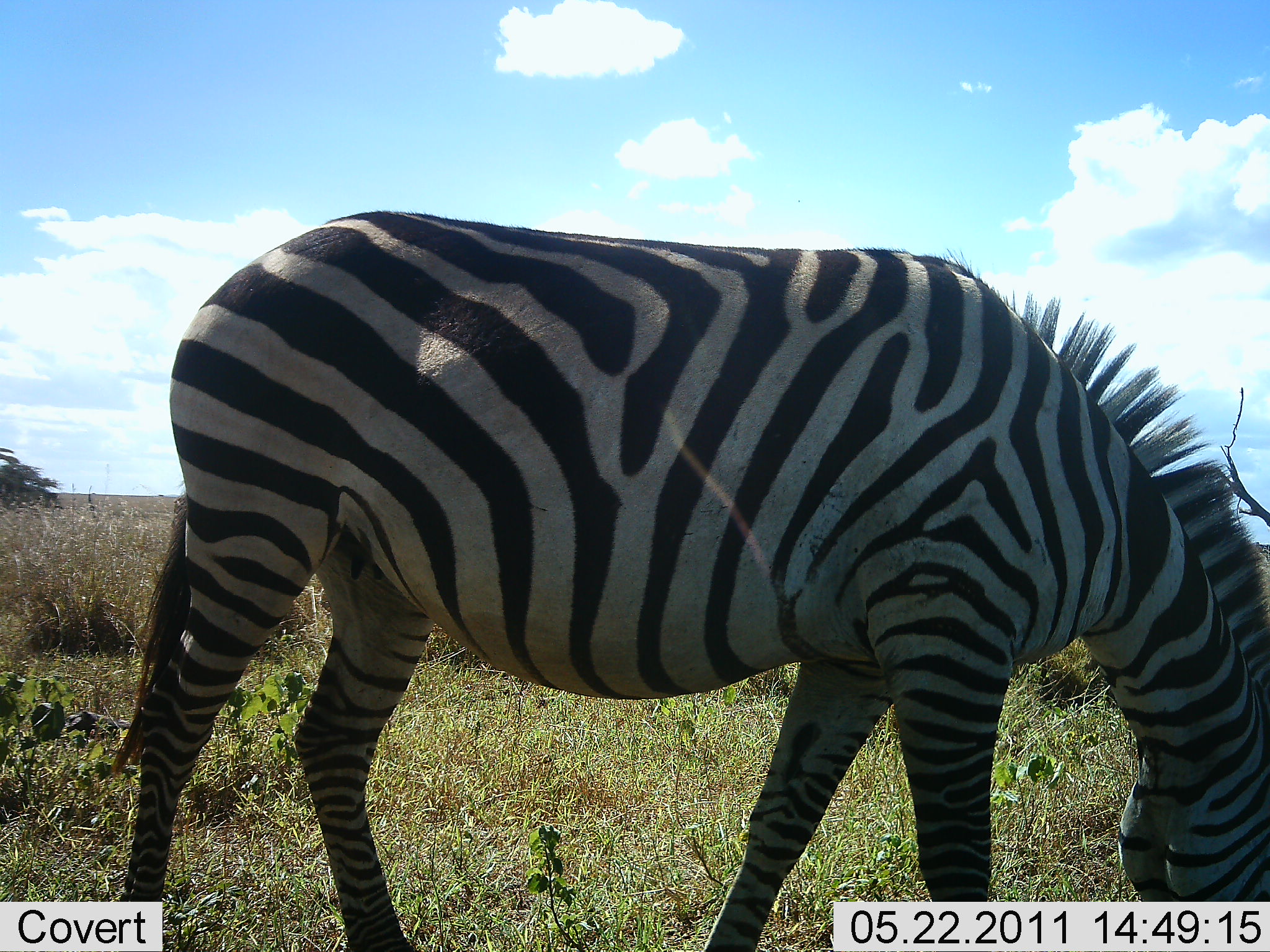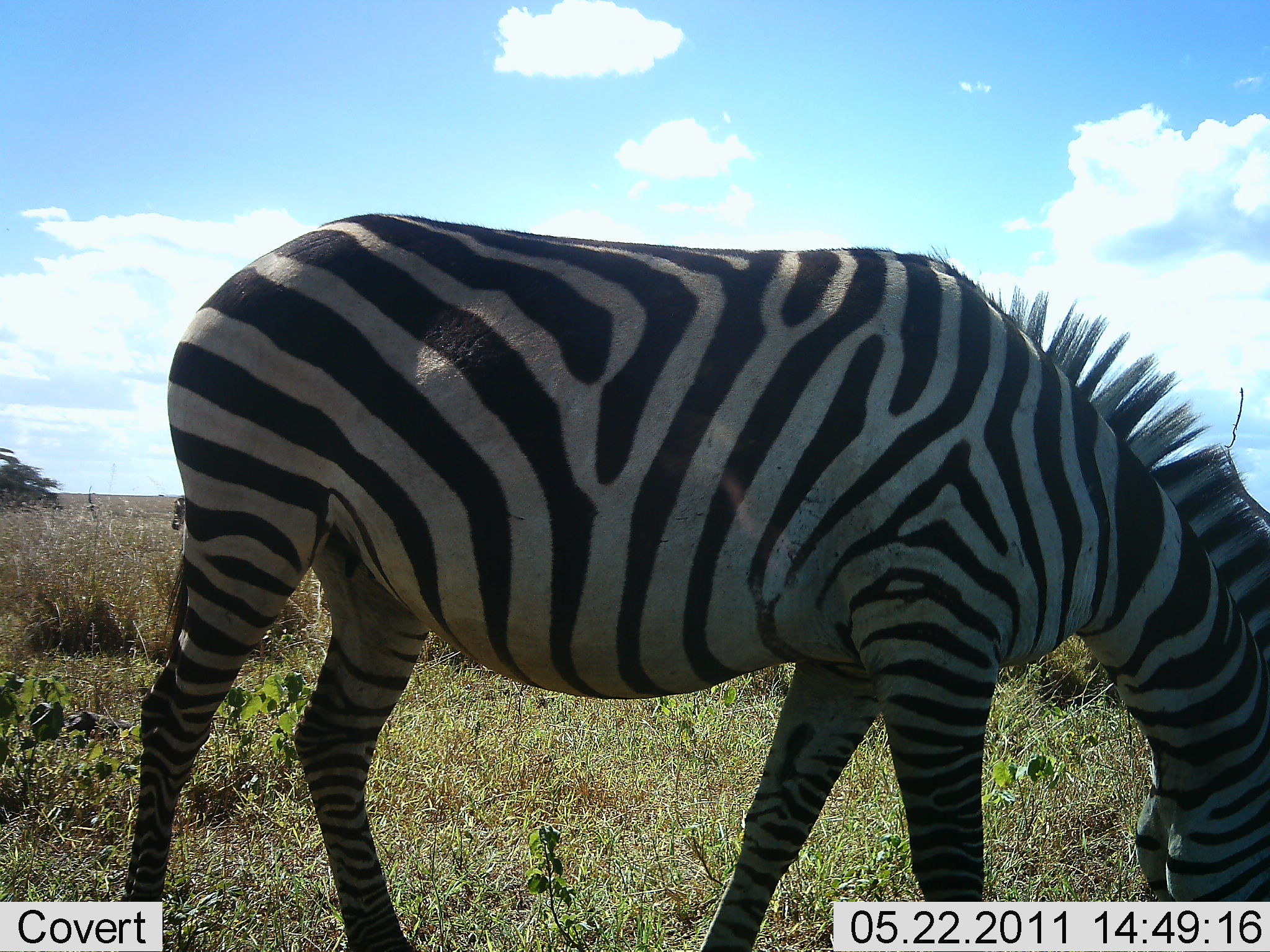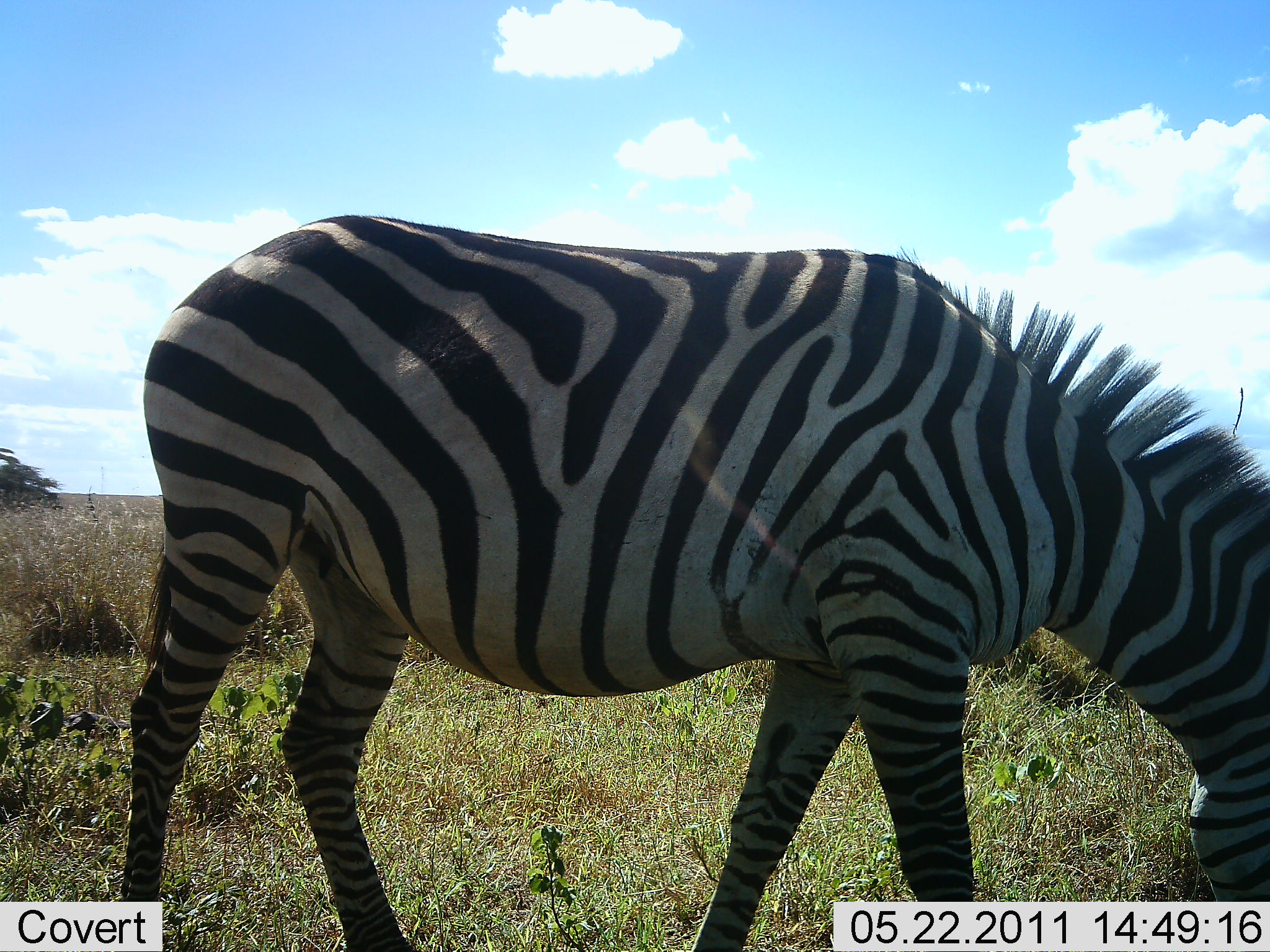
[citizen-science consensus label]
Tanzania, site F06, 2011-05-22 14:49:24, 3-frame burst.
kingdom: Animalia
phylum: Chordata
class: Mammalia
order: Perissodactyla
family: Equidae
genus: Equus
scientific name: Equus quagga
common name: plains zebra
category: zebra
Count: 1.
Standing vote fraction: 50%.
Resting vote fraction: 0%.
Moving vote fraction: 0%.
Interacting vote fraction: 0%.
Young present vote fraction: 0%.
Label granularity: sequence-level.